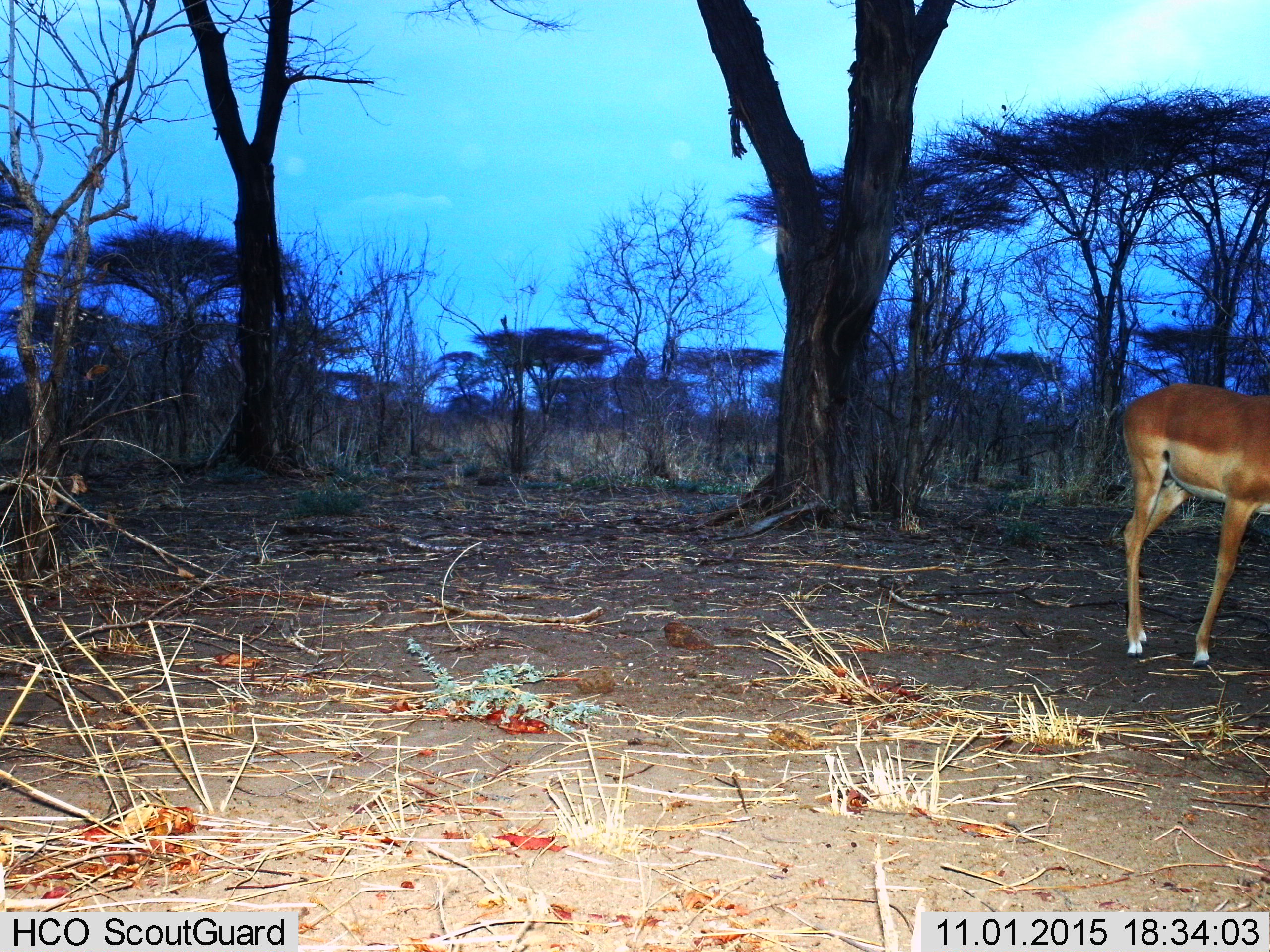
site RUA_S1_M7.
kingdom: Animalia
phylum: Chordata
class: Mammalia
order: Artiodactyla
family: Bovidae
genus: Aepyceros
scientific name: Aepyceros melampus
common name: impala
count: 1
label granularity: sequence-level